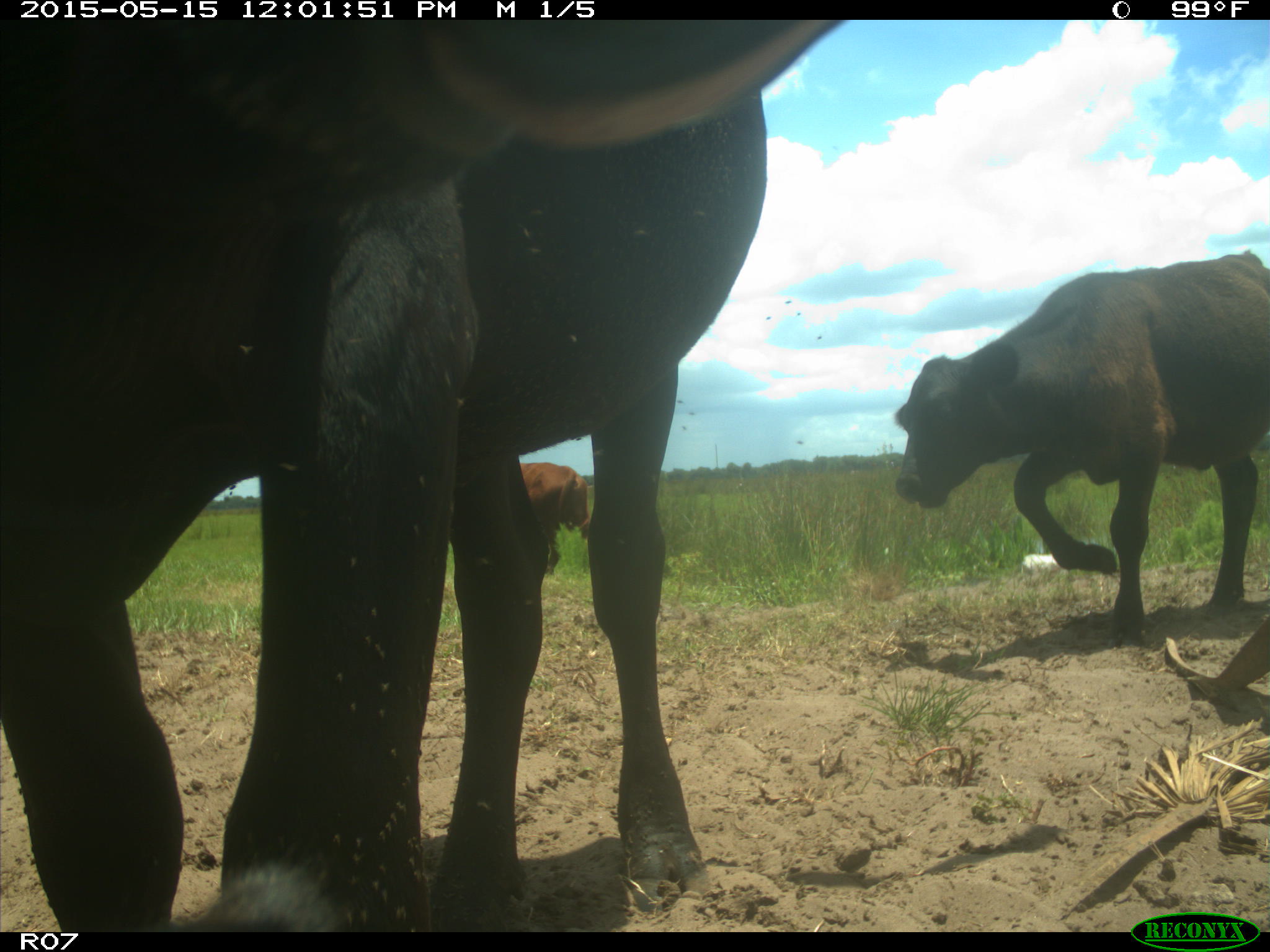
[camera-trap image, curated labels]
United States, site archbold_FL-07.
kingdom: Animalia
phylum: Chordata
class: Mammalia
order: Artiodactyla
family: Bovidae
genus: Bos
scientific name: Bos taurus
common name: domestic cow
Bos taurus (domestic cow).